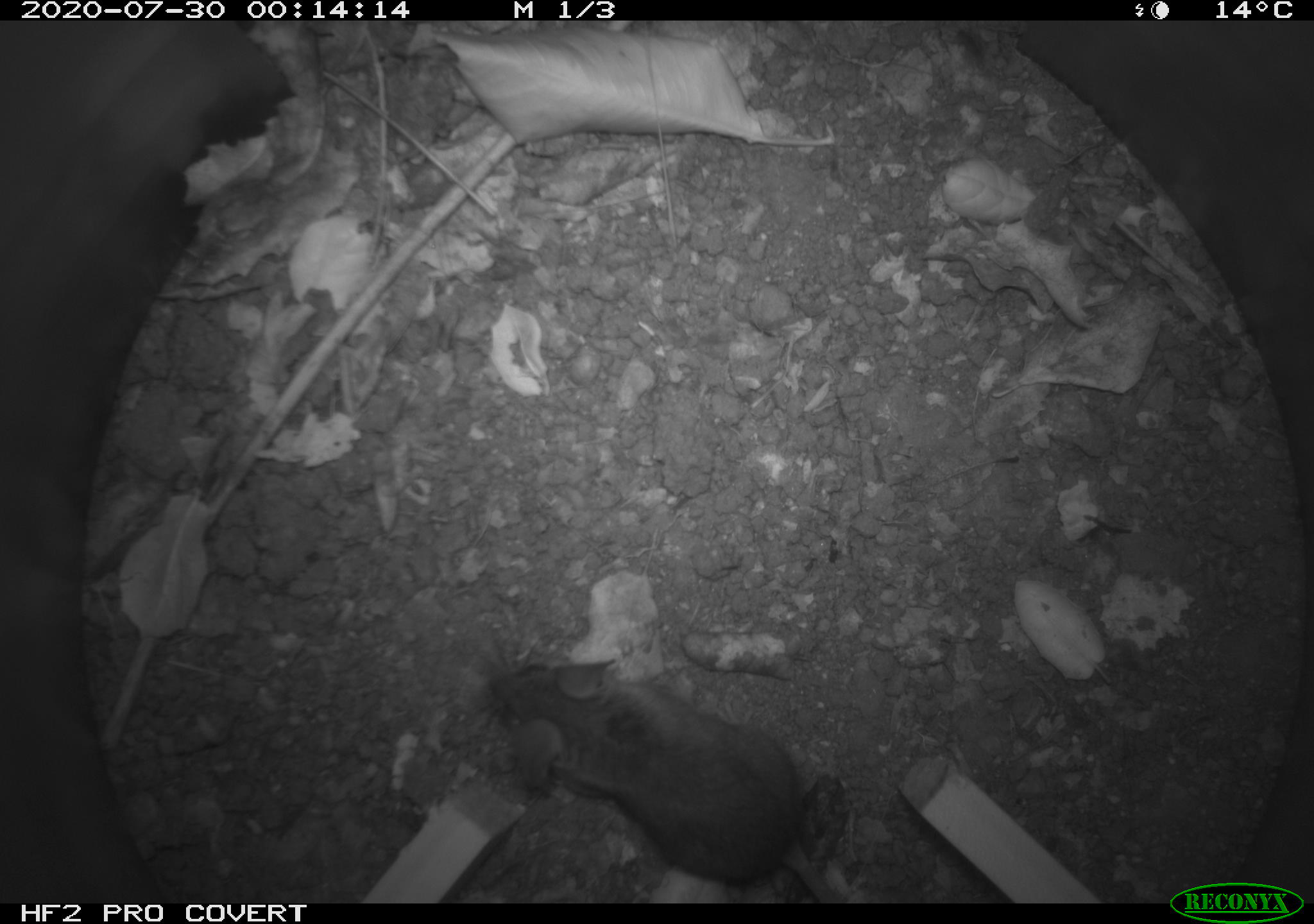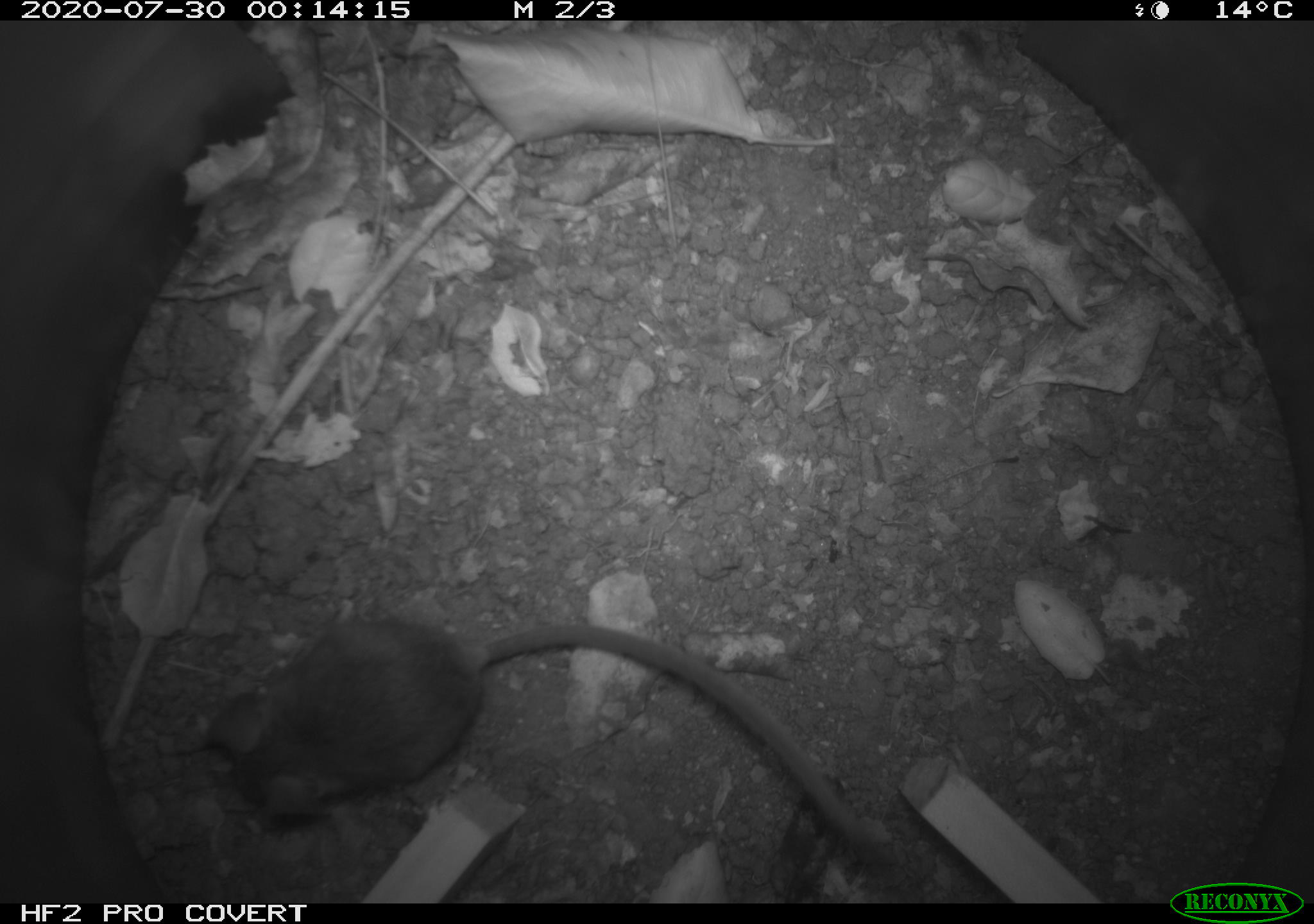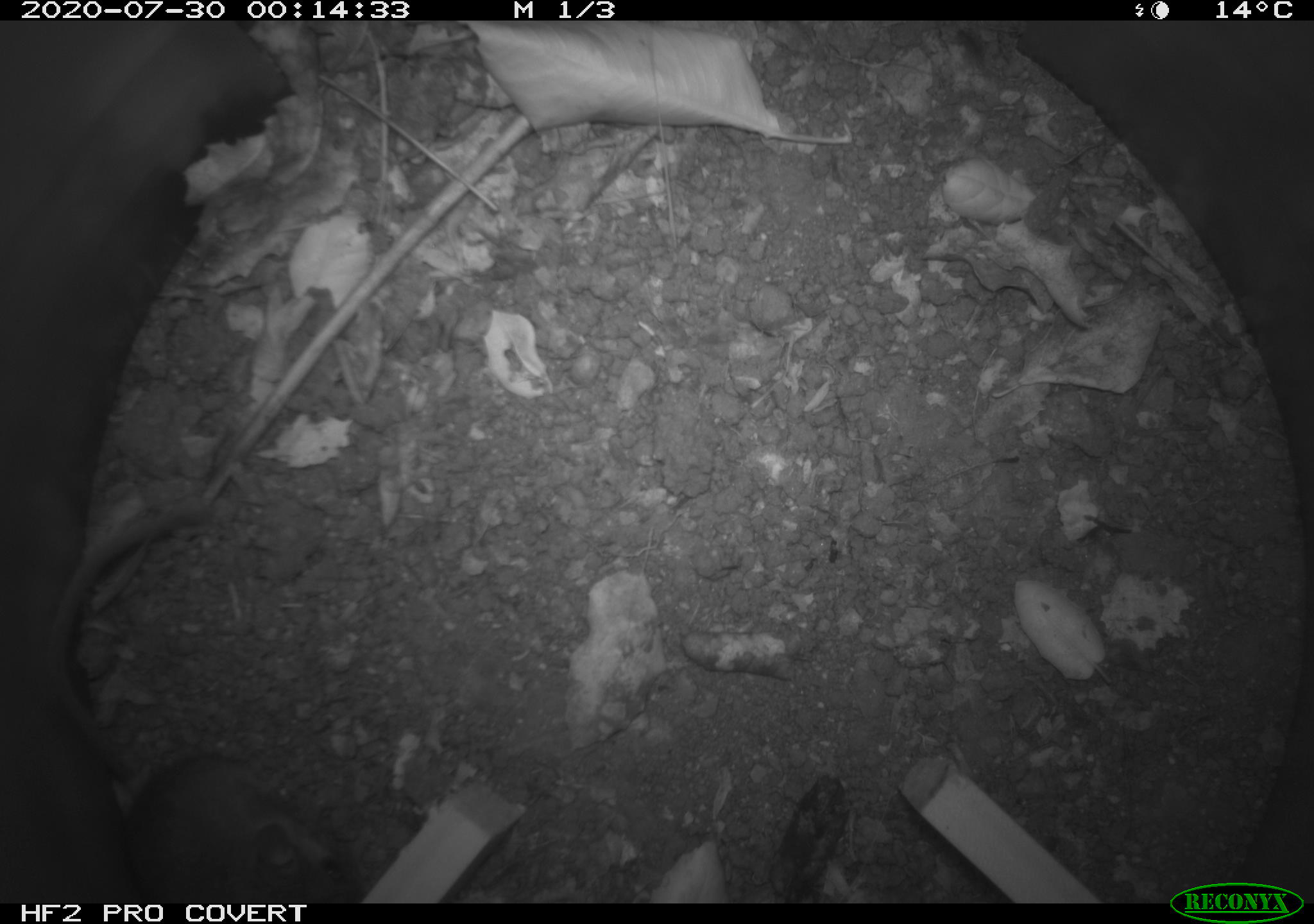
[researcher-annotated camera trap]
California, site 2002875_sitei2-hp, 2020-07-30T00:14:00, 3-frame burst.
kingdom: Animalia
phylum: Chordata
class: Mammalia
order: Rodentia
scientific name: Rodentia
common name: rodent